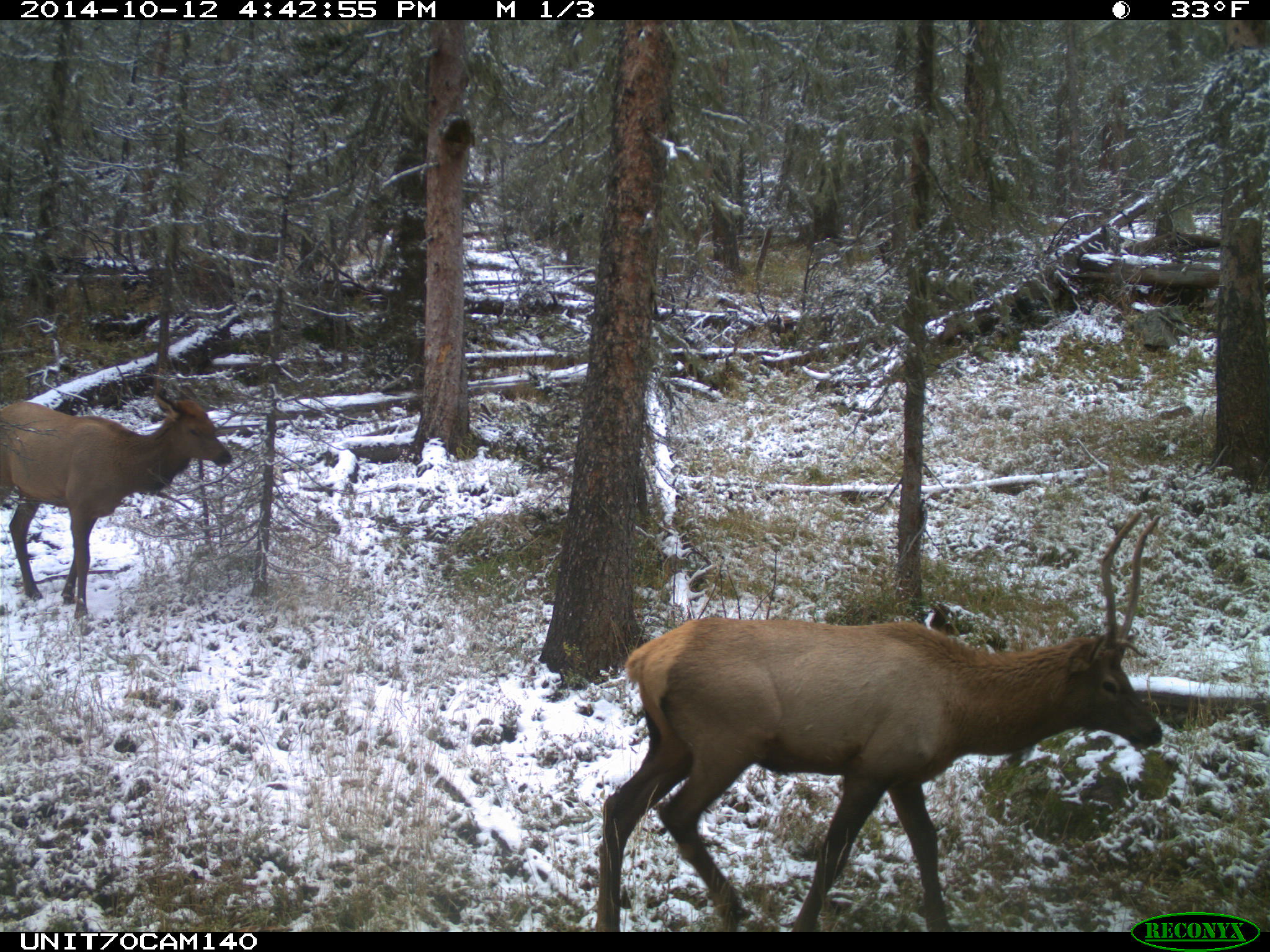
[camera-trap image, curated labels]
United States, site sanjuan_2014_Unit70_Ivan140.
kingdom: Animalia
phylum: Chordata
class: Mammalia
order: Artiodactyla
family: Cervidae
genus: Cervus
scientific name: Cervus elaphus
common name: red deer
Cervus elaphus (red deer).